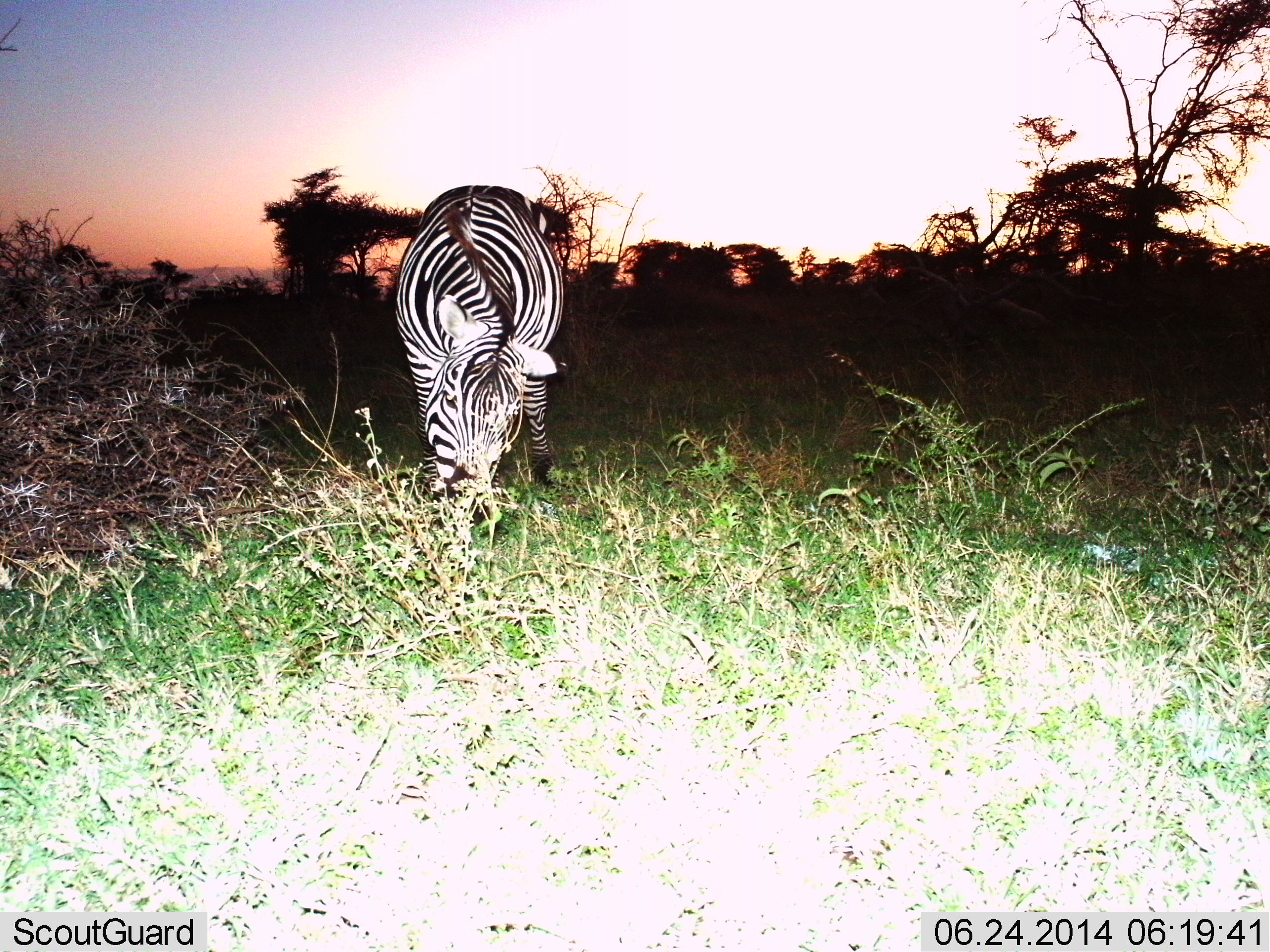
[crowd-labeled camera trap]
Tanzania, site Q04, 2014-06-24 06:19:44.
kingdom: Animalia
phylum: Chordata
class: Mammalia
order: Perissodactyla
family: Equidae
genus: Equus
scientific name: Equus quagga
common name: plains zebra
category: zebra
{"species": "zebra (plains zebra) (Equus quagga)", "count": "1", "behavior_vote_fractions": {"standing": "10%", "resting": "0%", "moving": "0%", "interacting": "0%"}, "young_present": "0%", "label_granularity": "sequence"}